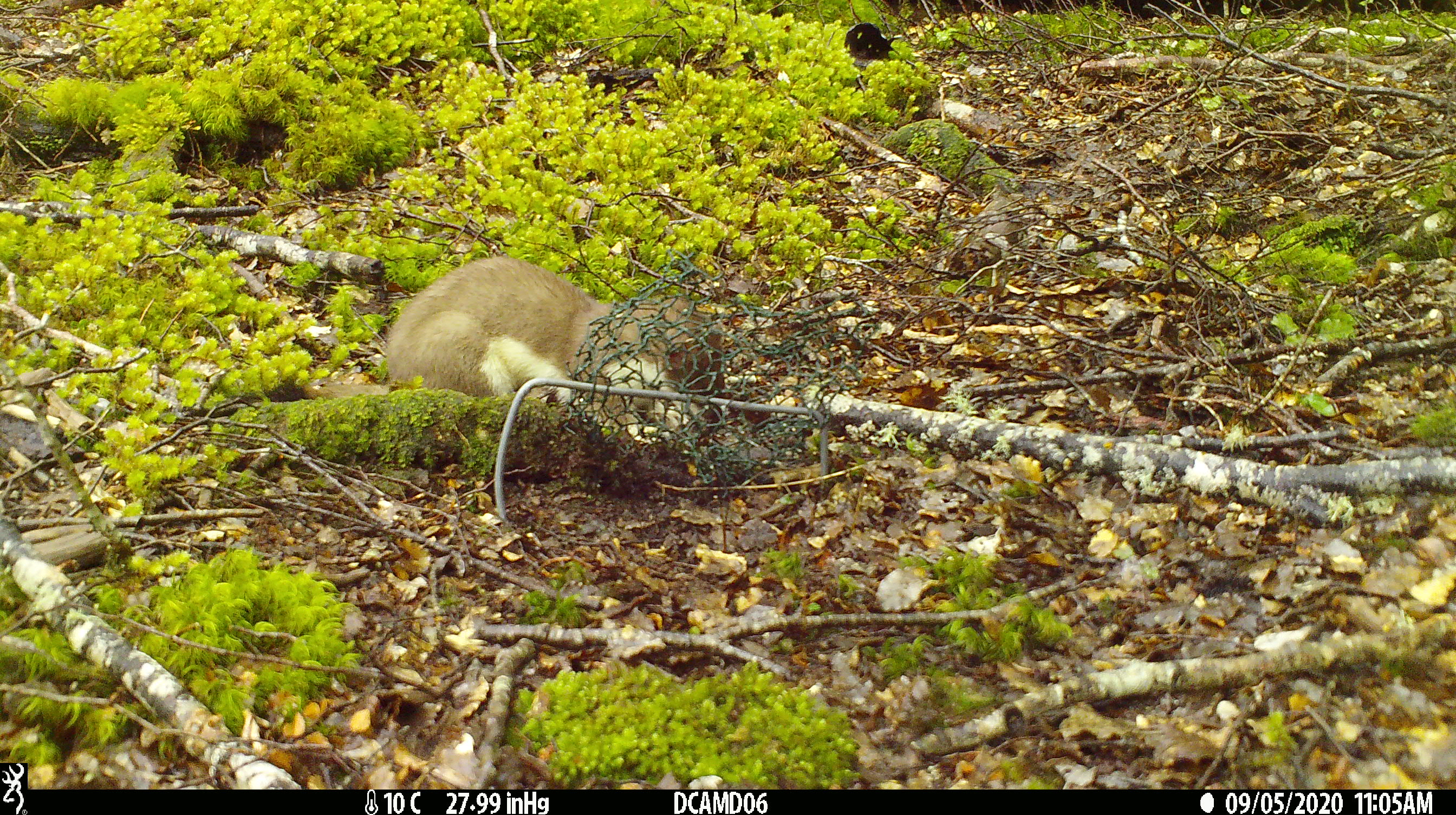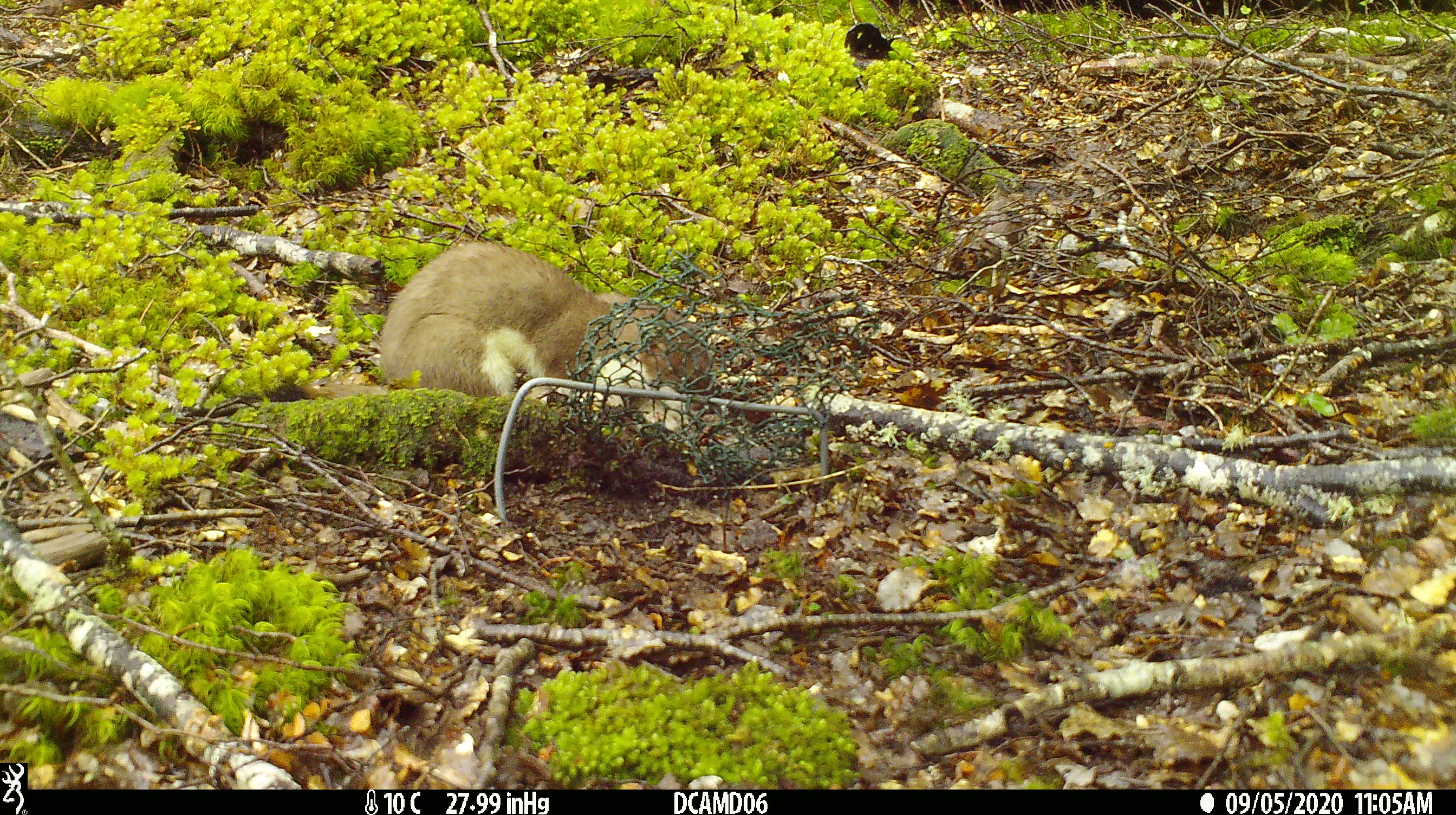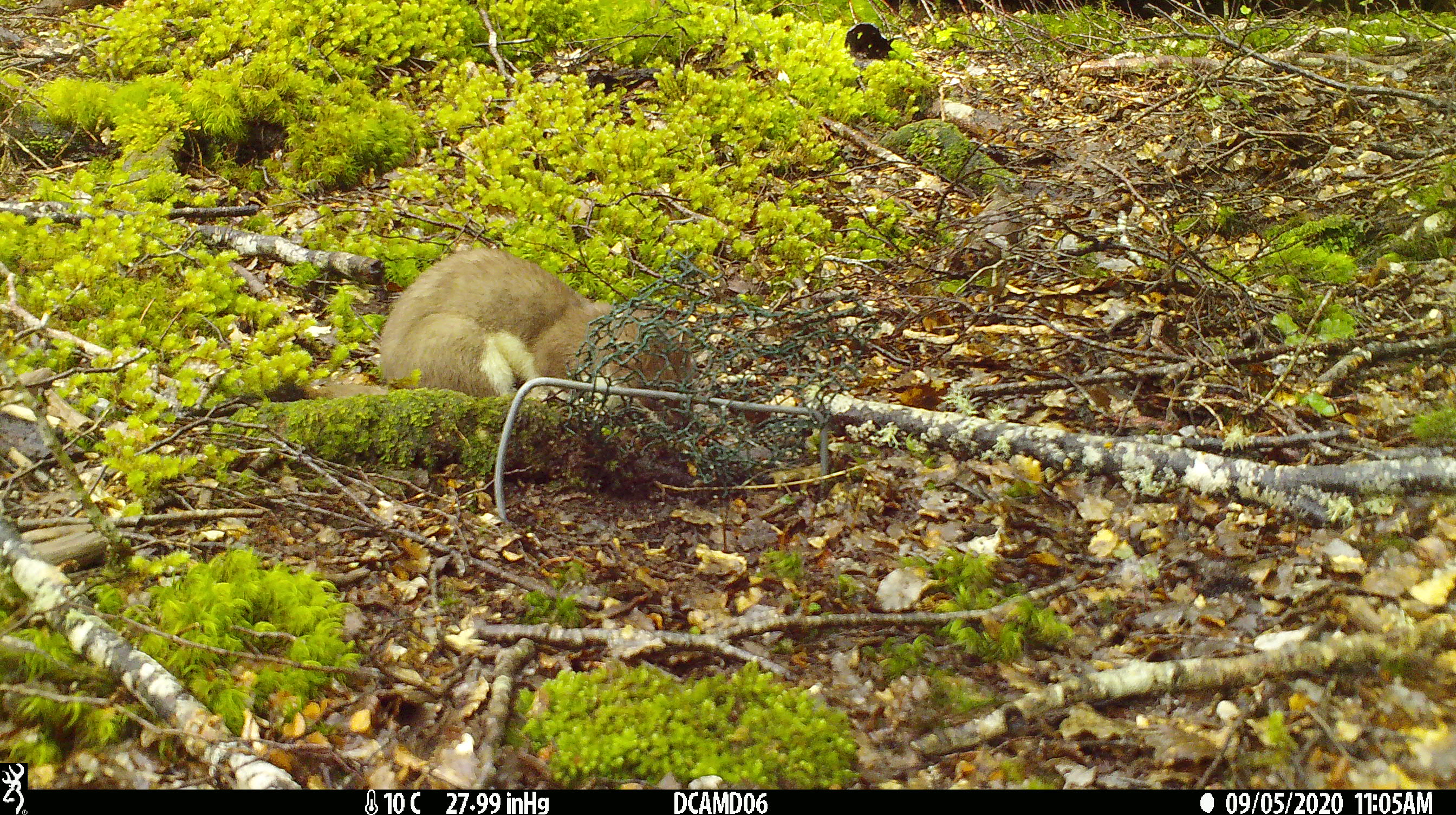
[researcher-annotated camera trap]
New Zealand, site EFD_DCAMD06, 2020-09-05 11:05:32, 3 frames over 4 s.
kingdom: Animalia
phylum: Chordata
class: Mammalia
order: Carnivora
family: Mustelidae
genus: Mustela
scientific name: Mustela erminea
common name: stoat